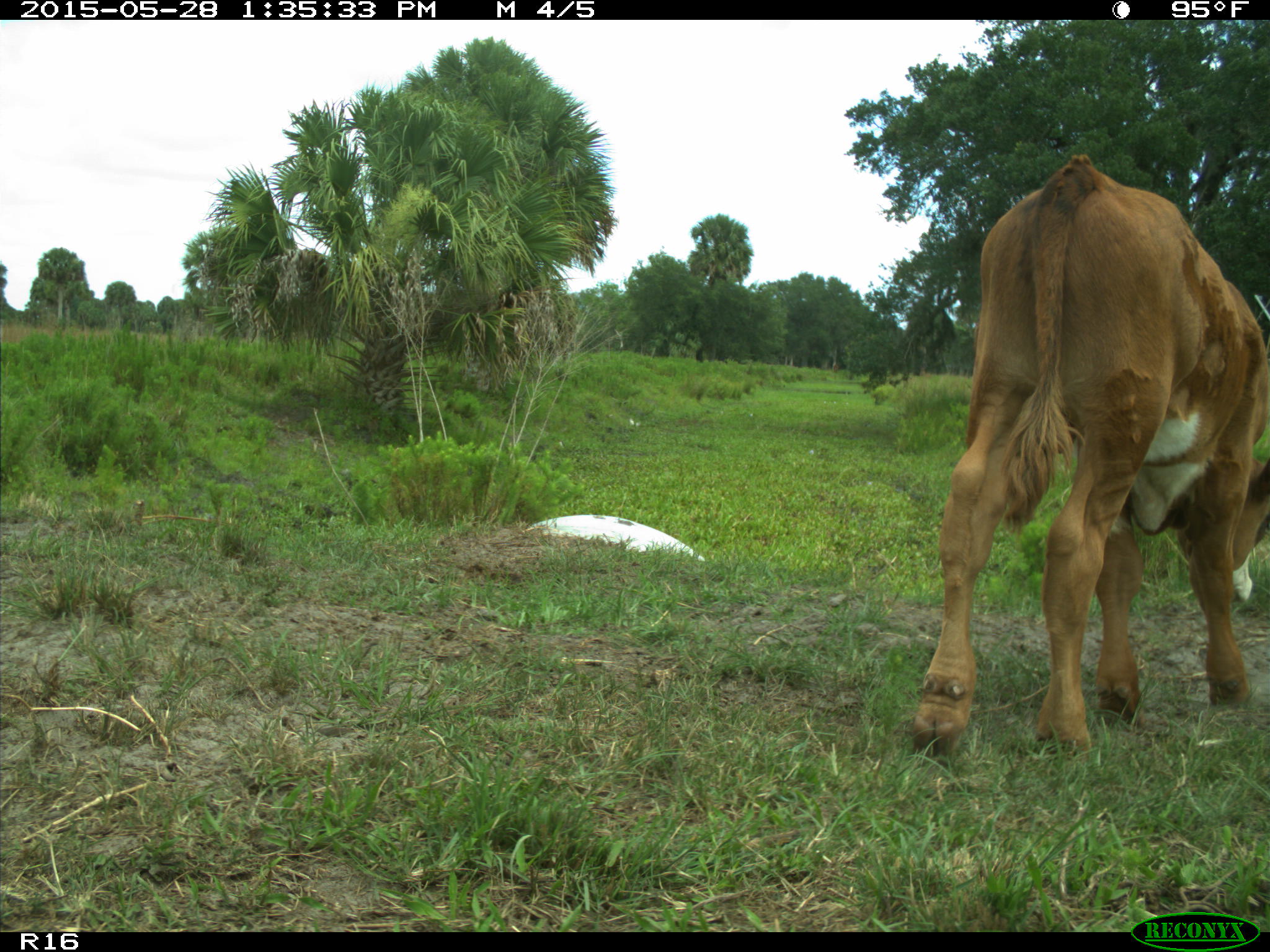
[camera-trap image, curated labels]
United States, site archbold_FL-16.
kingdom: Animalia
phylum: Chordata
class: Mammalia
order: Artiodactyla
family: Bovidae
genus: Bos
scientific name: Bos taurus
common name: domestic cow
Bos taurus (domestic cow).